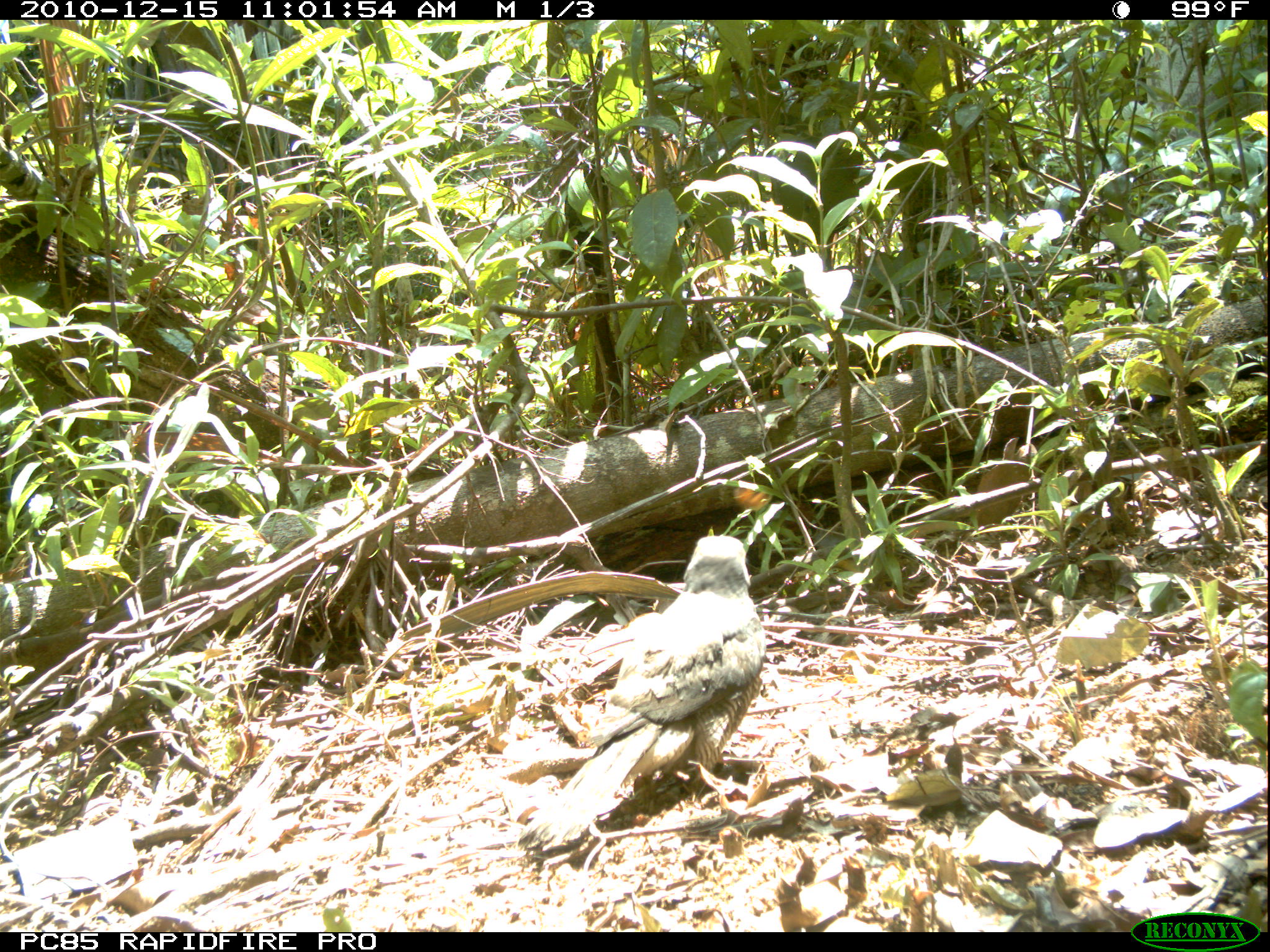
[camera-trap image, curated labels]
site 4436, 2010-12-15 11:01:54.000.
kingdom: Animalia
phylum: Chordata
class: Aves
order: Accipitriformes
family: Accipitridae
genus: Accipiter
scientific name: Accipiter madagascariensis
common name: madagascar sparrowhawk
Accipiter madagascariensis (madagascar sparrowhawk), count 1.